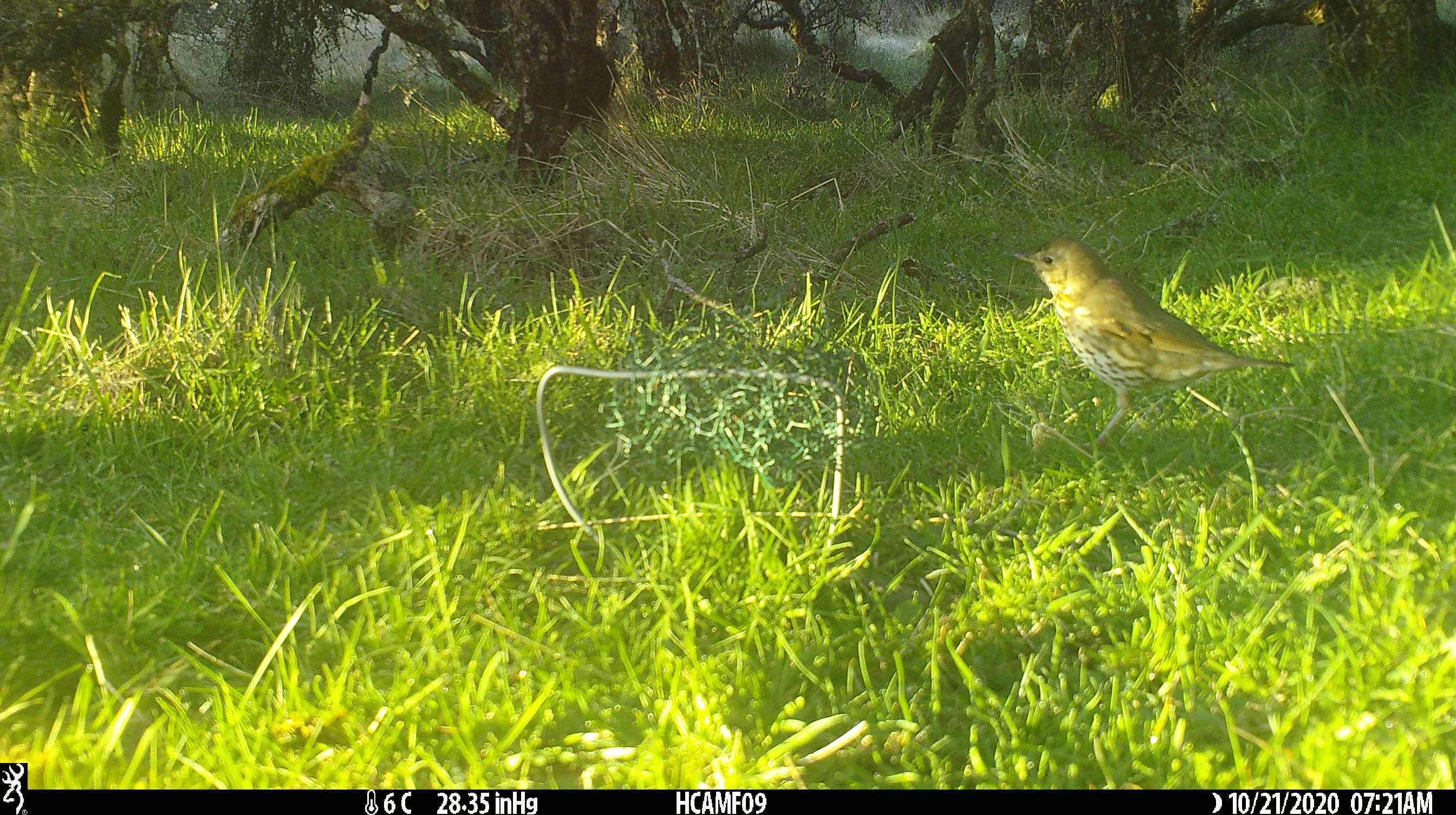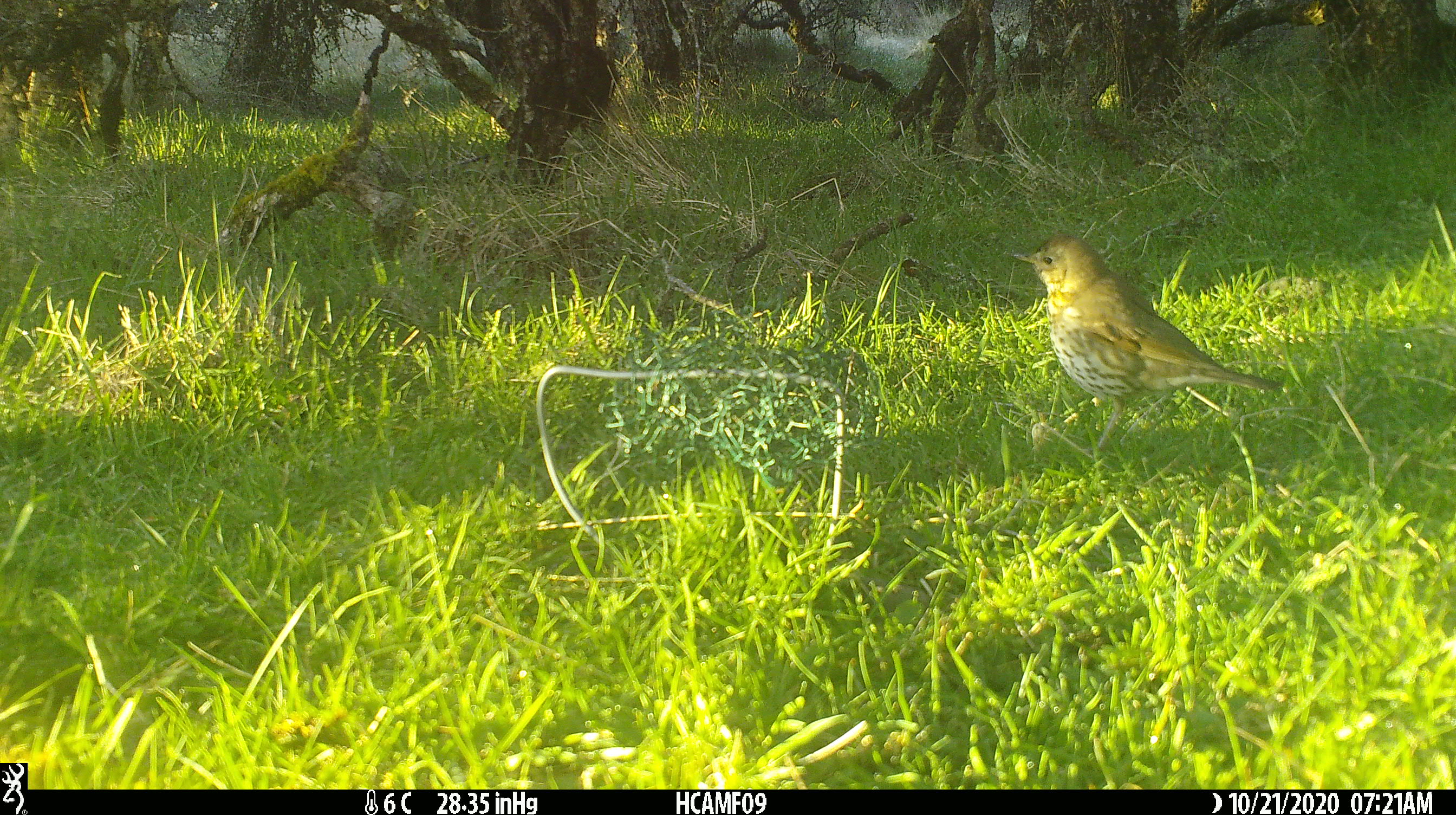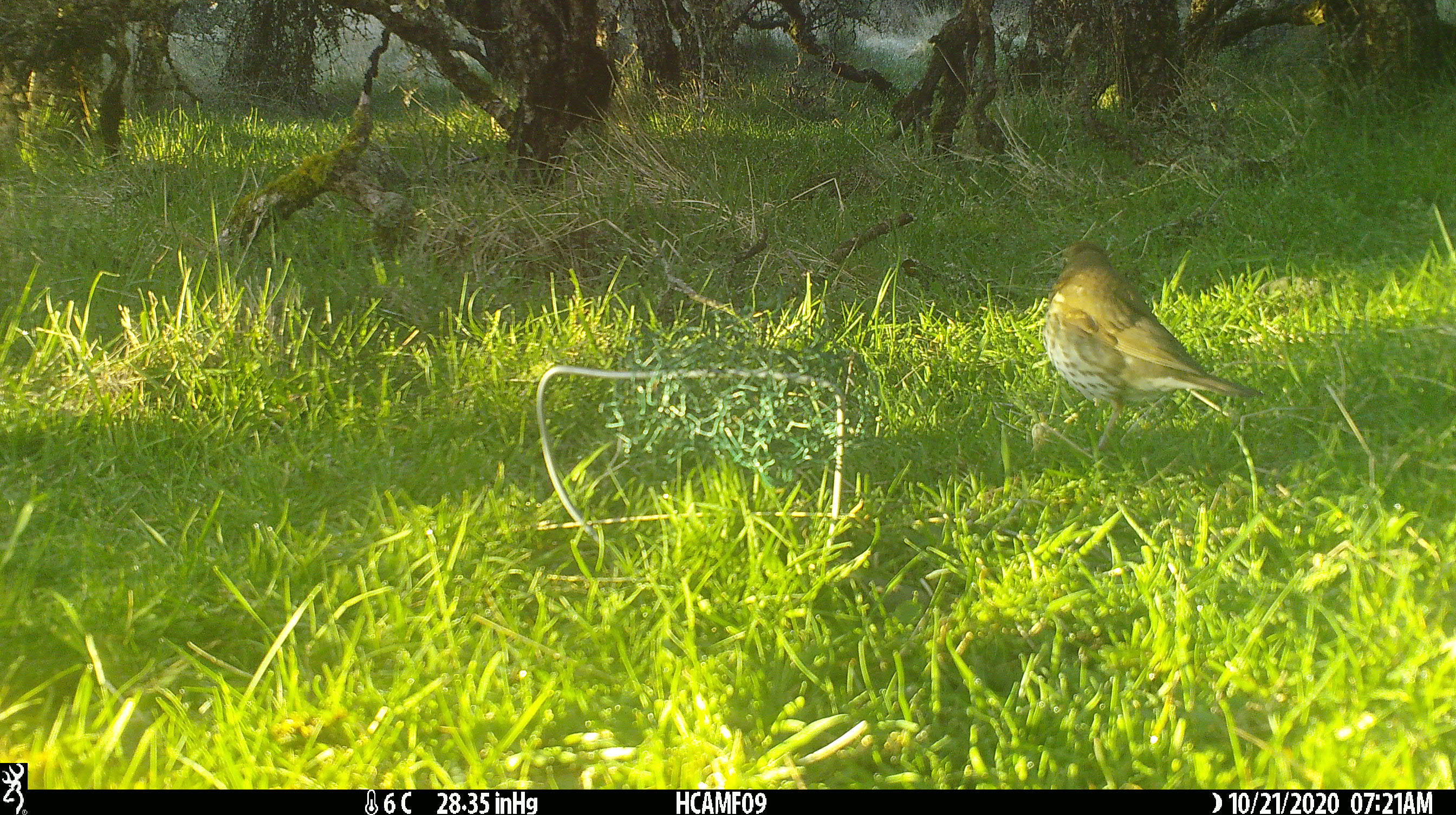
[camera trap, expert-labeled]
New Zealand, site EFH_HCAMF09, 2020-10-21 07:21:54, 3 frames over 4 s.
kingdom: Animalia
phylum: Chordata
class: Aves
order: Passeriformes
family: Turdidae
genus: Turdus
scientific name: Turdus philomelos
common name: song thrush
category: thrush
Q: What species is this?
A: Thrush (song thrush) (Turdus philomelos).